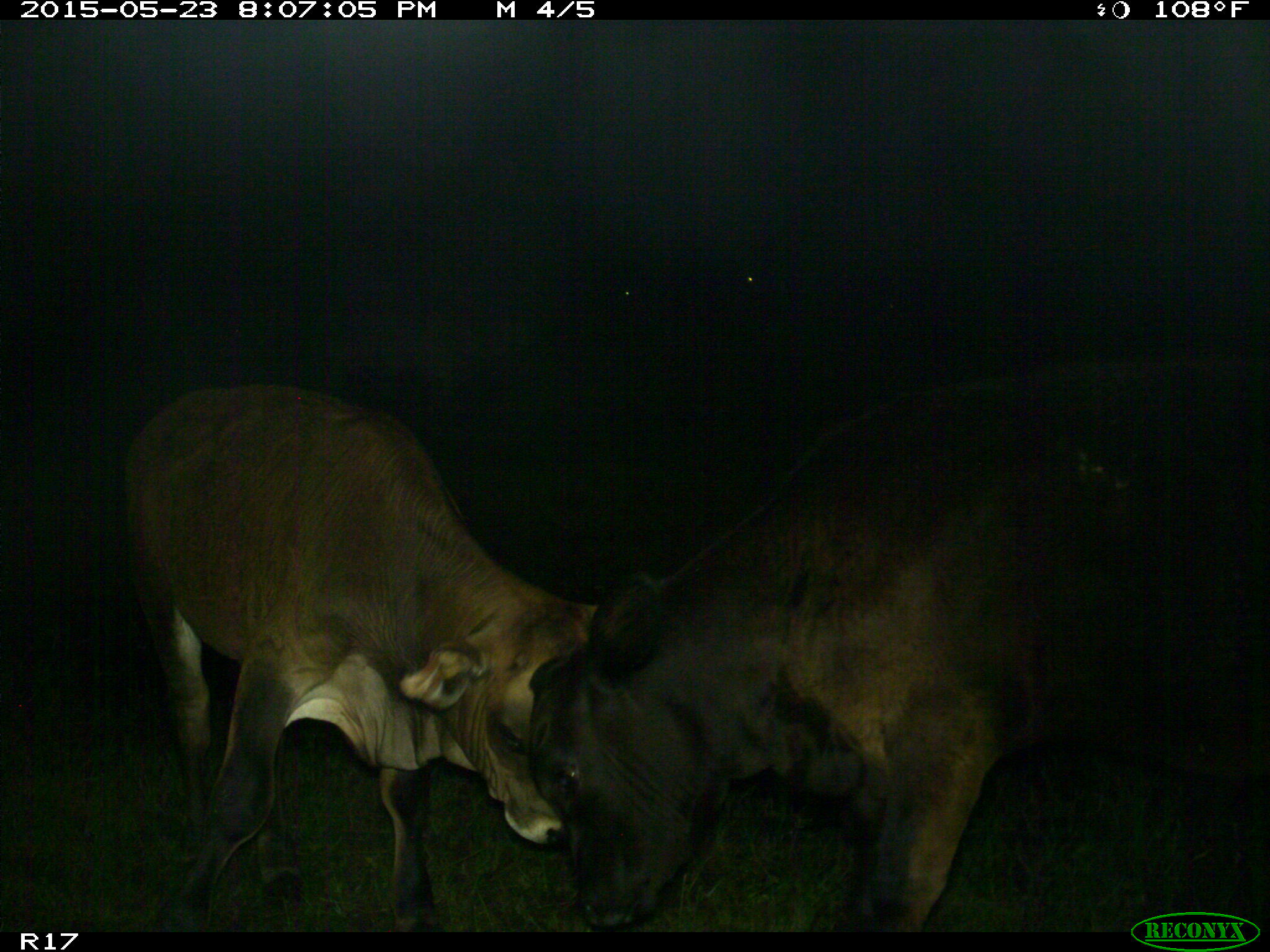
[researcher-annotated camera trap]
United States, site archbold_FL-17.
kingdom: Animalia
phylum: Chordata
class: Mammalia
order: Artiodactyla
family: Bovidae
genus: Bos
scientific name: Bos taurus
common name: domestic cow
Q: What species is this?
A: Bos taurus (domestic cow).